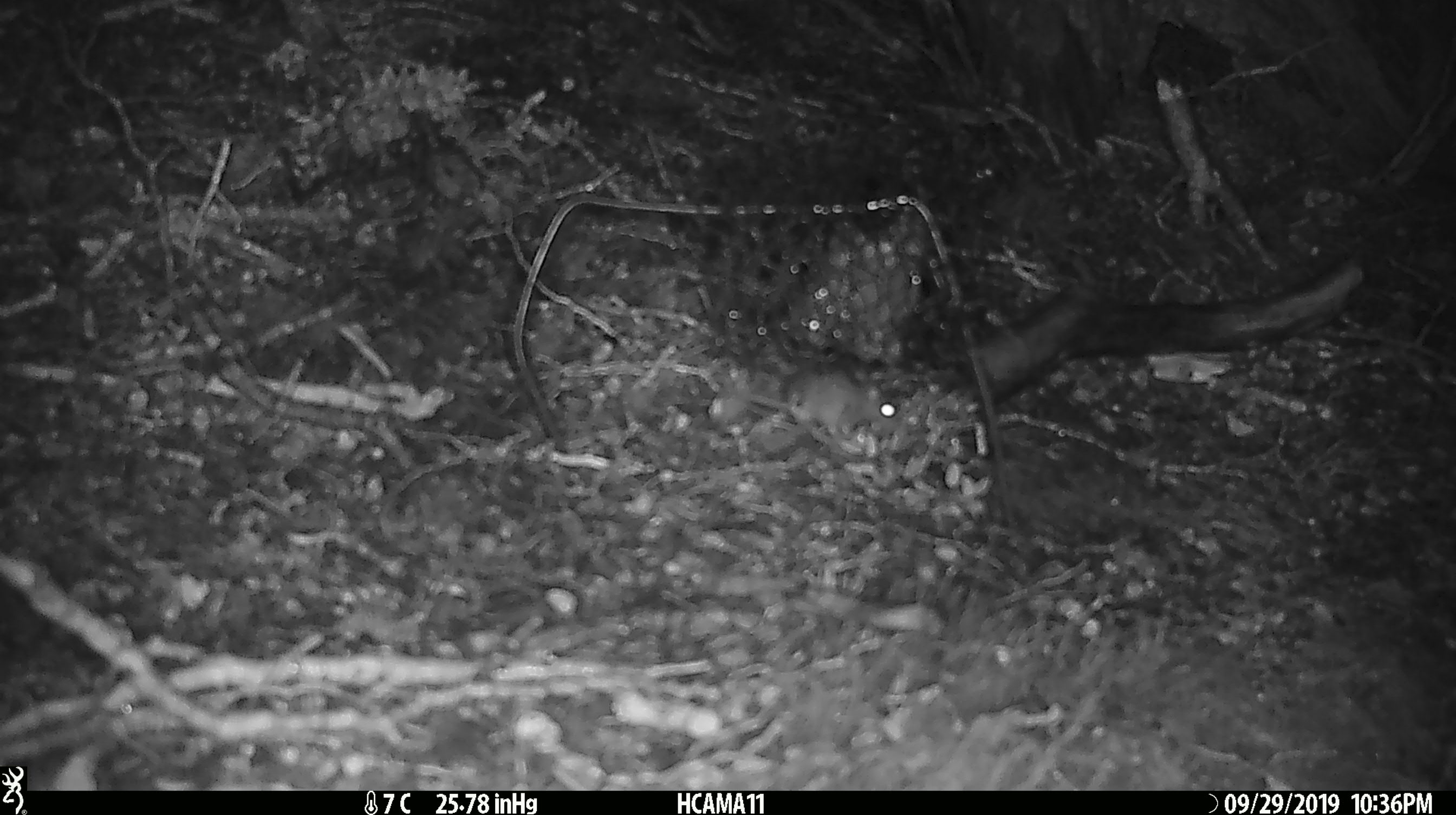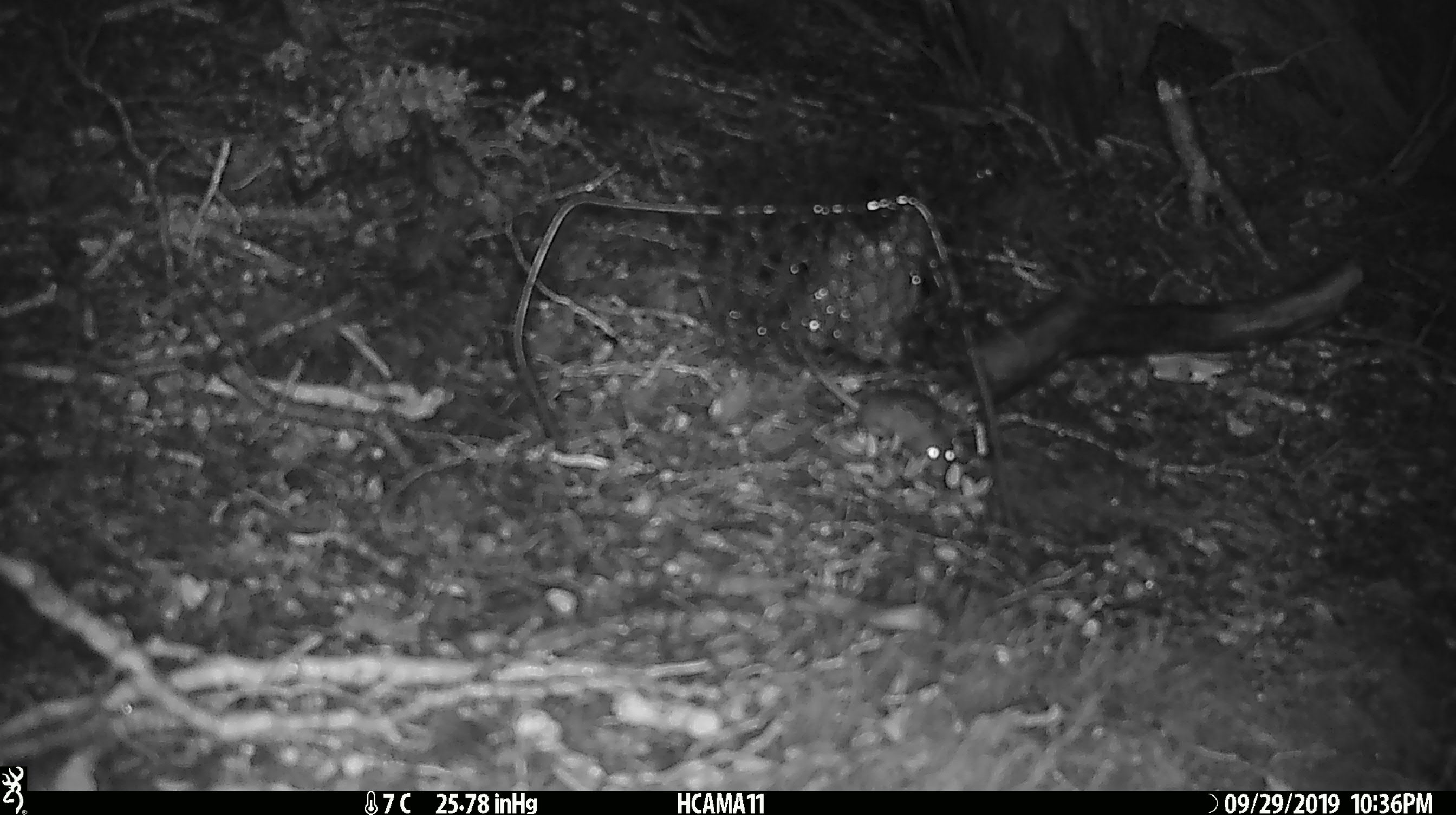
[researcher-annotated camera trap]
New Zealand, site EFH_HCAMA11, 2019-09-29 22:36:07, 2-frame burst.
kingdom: Animalia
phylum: Chordata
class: Mammalia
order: Rodentia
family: Muridae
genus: Mus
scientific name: Mus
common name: mouse